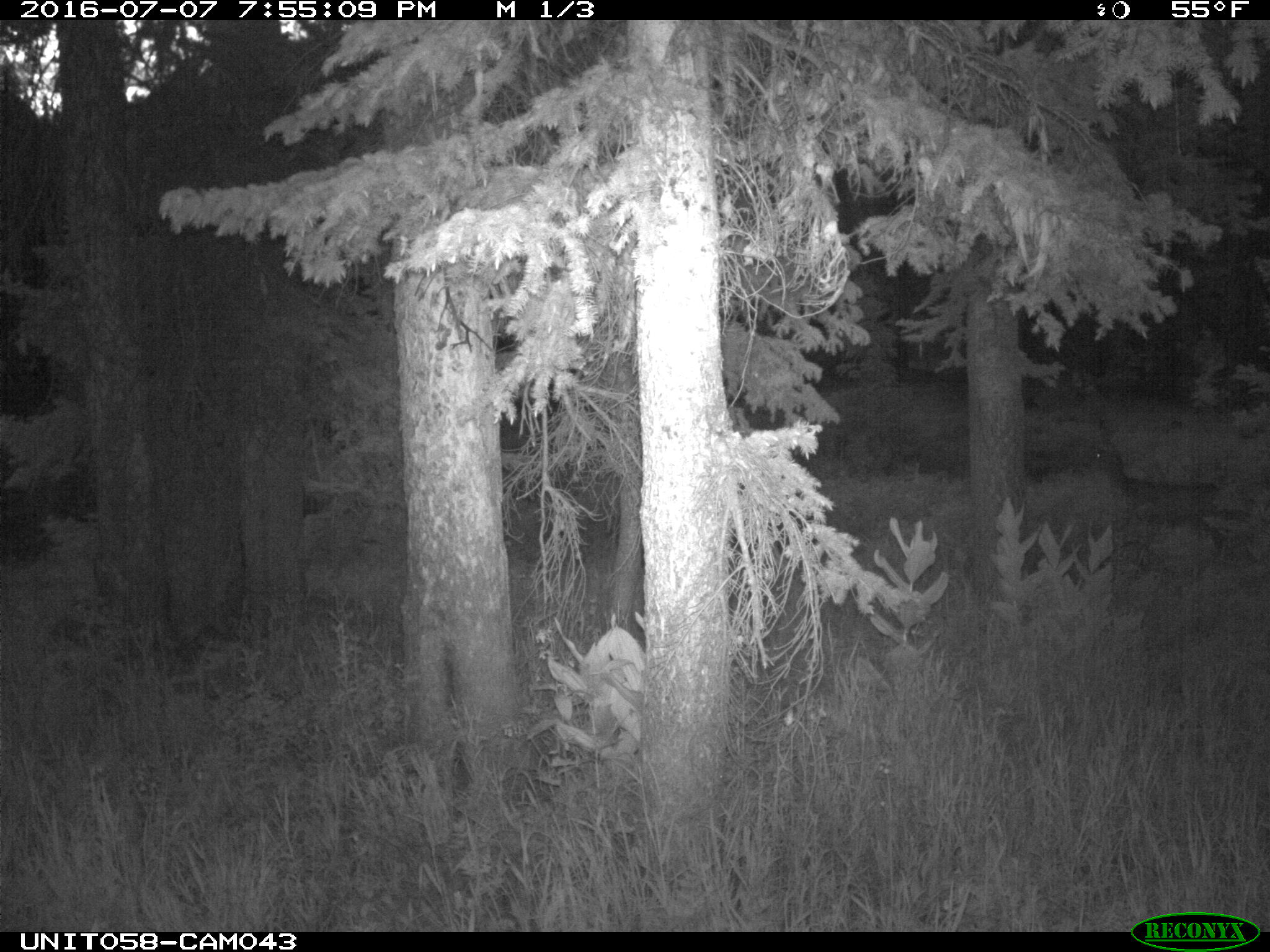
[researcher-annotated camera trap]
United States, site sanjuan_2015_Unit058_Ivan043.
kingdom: Animalia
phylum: Chordata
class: Mammalia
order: Artiodactyla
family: Cervidae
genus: Odocoileus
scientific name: Odocoileus hemionus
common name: mule deer